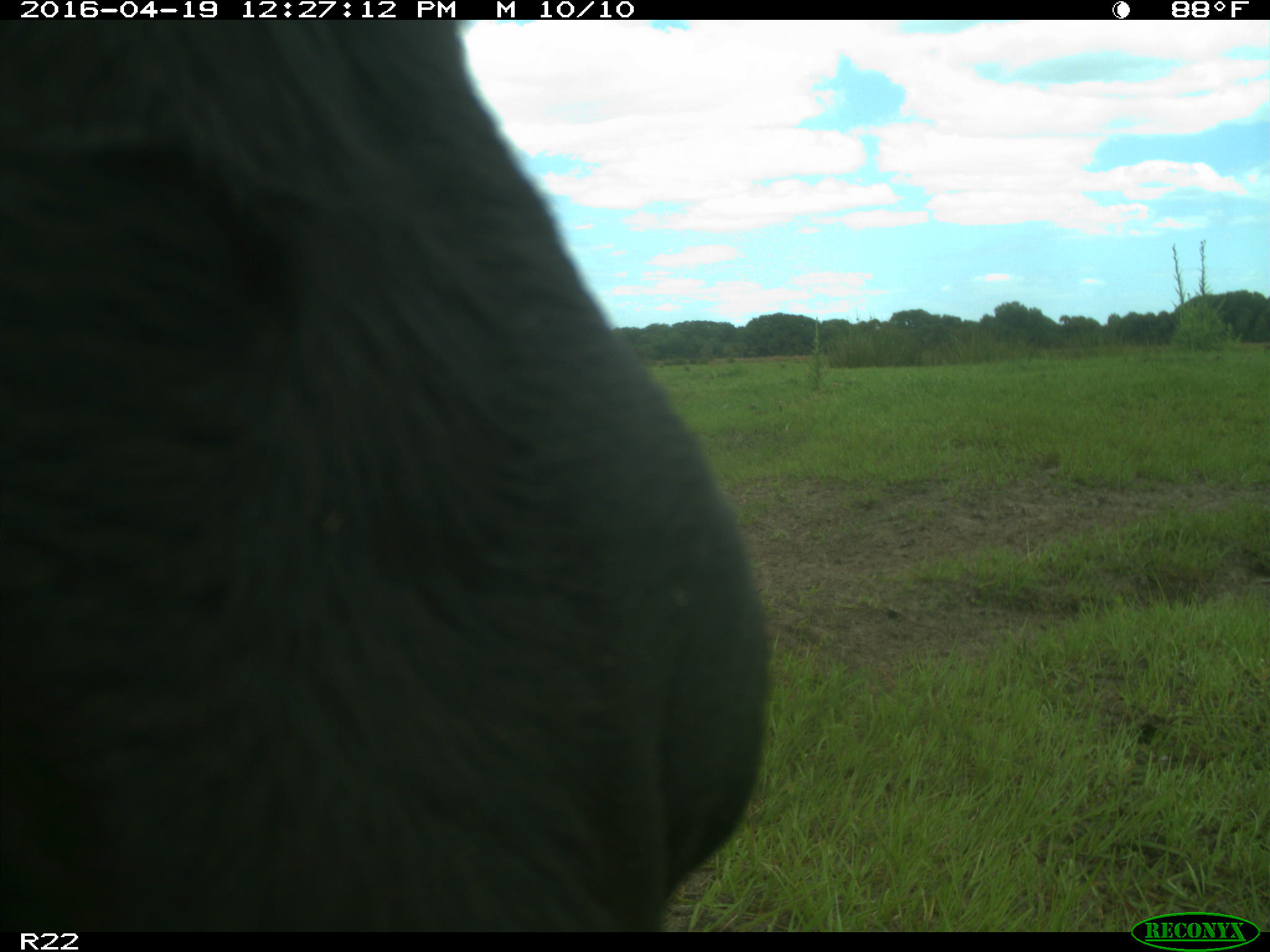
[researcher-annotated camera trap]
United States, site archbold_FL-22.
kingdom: Animalia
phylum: Chordata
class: Mammalia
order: Artiodactyla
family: Bovidae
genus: Bos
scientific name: Bos taurus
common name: domestic cow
Bos taurus (domestic cow).